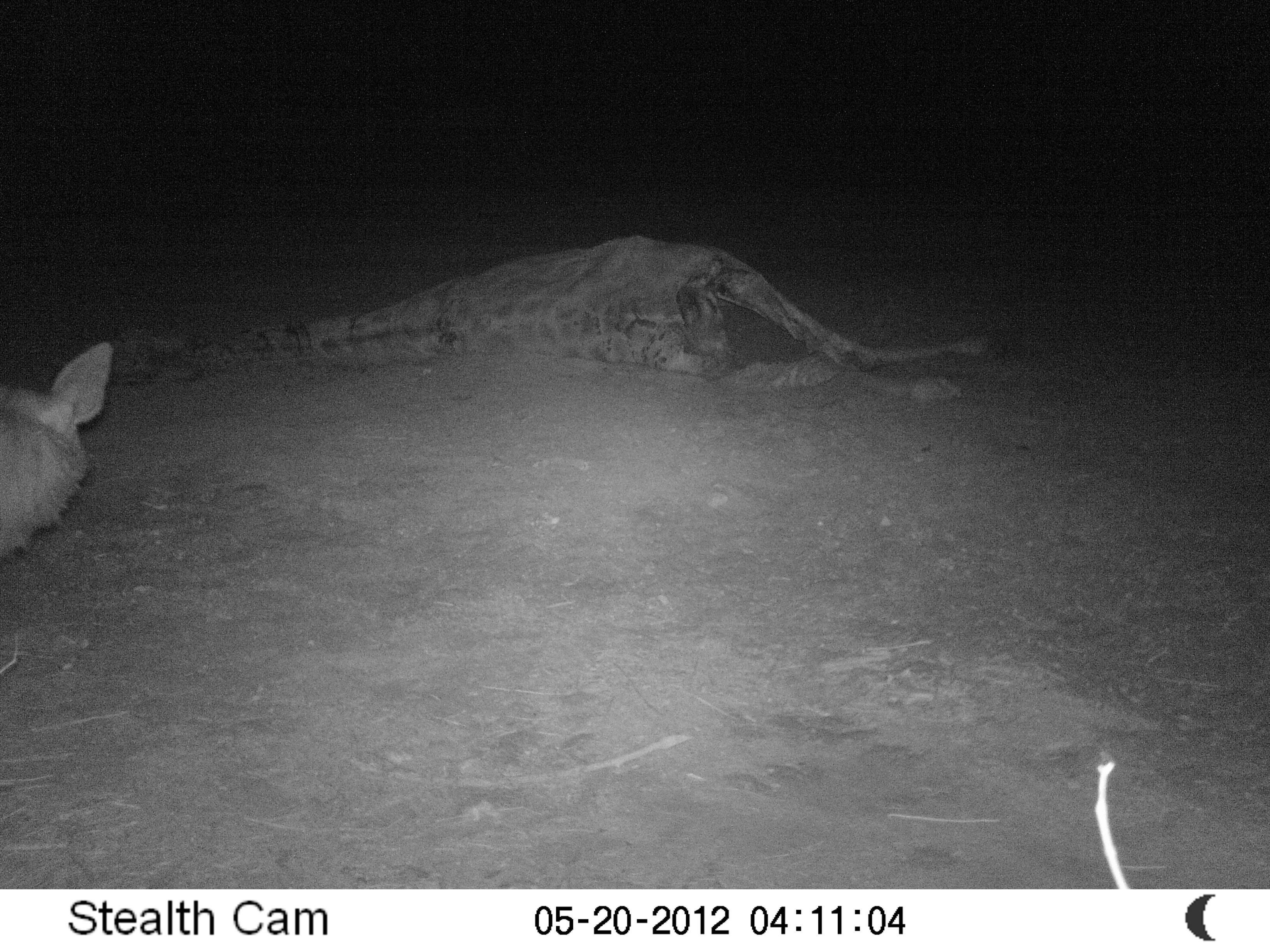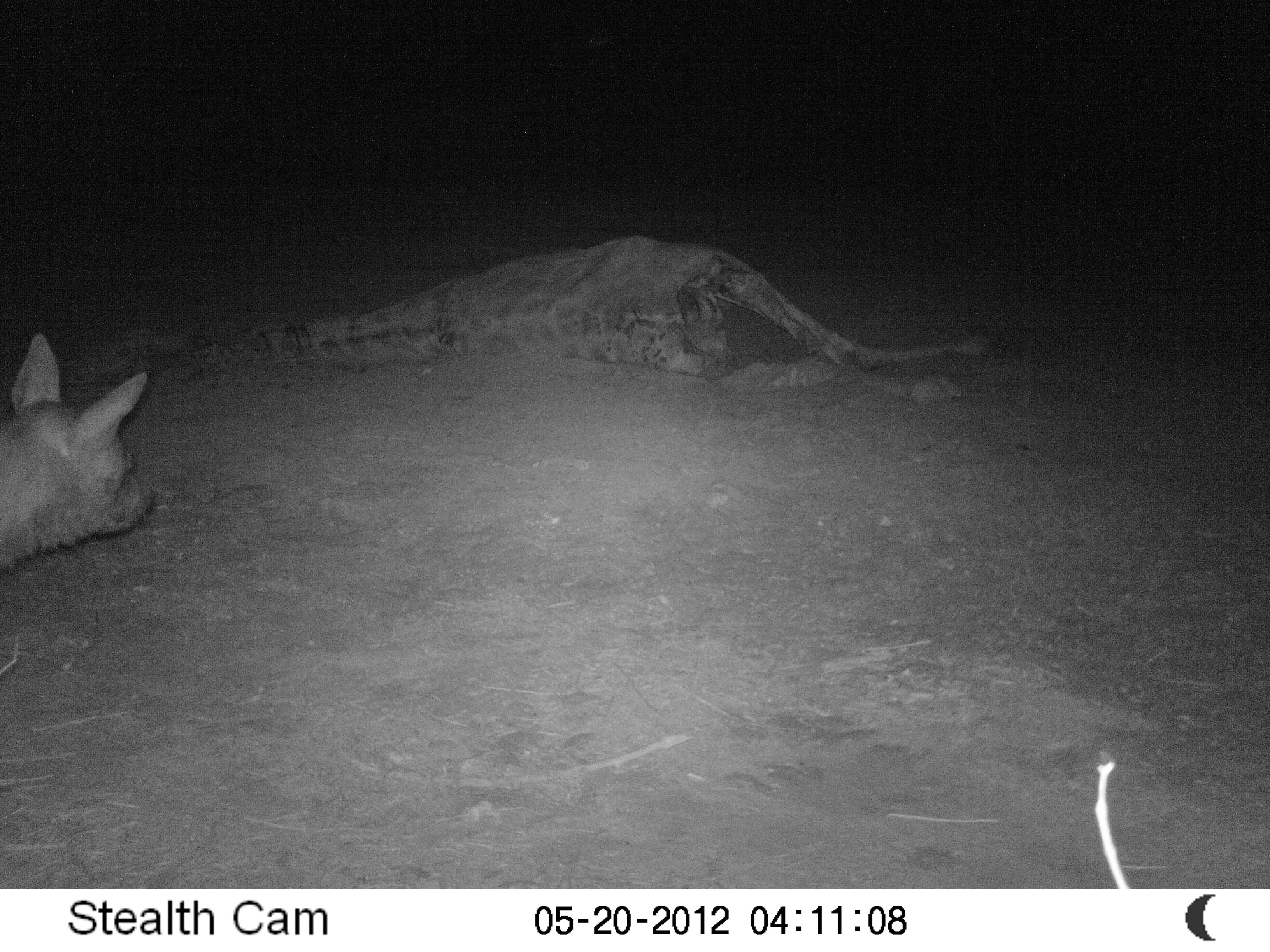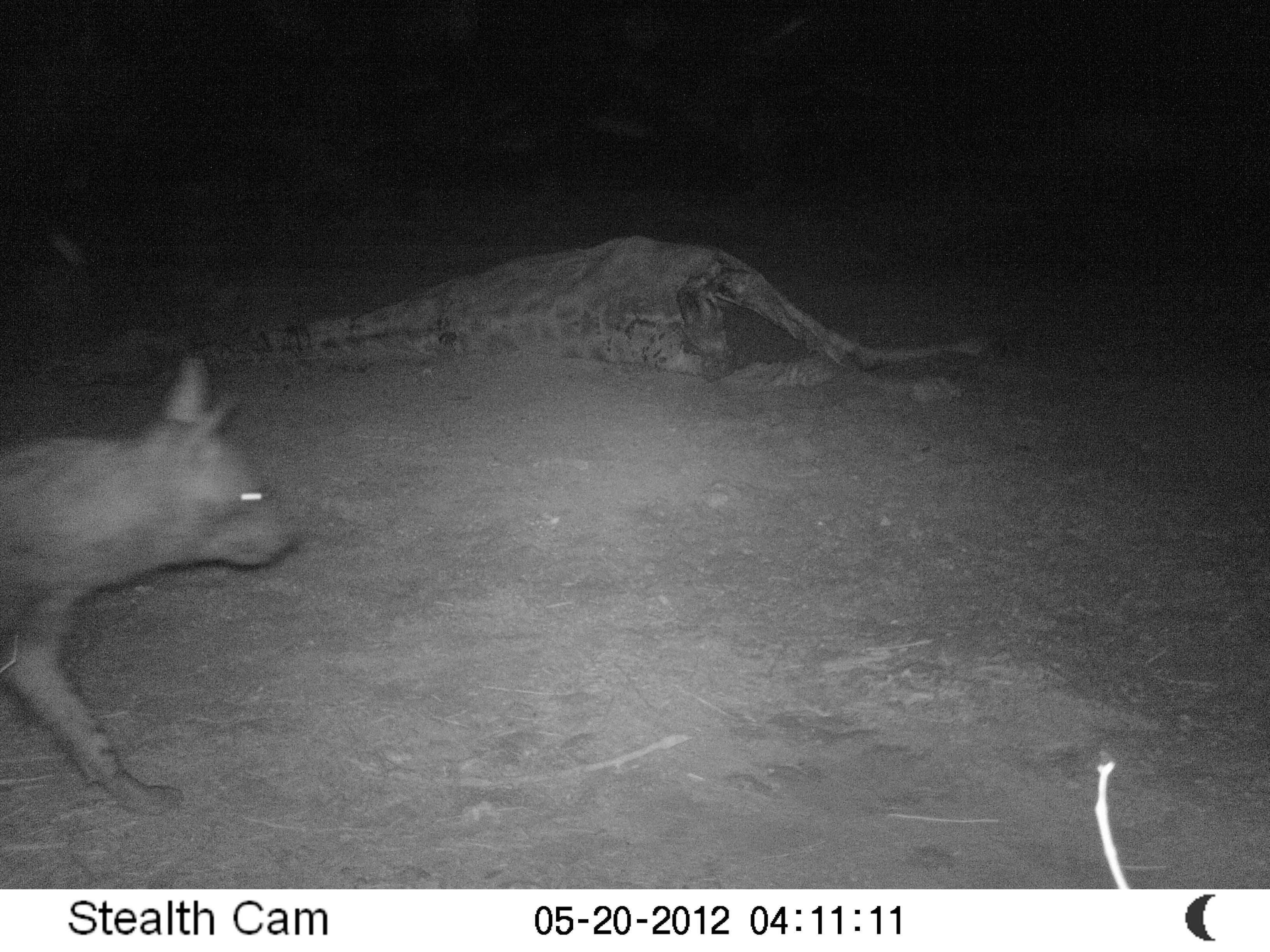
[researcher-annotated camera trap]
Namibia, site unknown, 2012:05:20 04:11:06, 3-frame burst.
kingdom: Animalia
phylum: Chordata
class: Mammalia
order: Carnivora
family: Hyaenidae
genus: Parahyaena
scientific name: Parahyaena brunnea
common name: brown hyena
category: hyaena brunnea